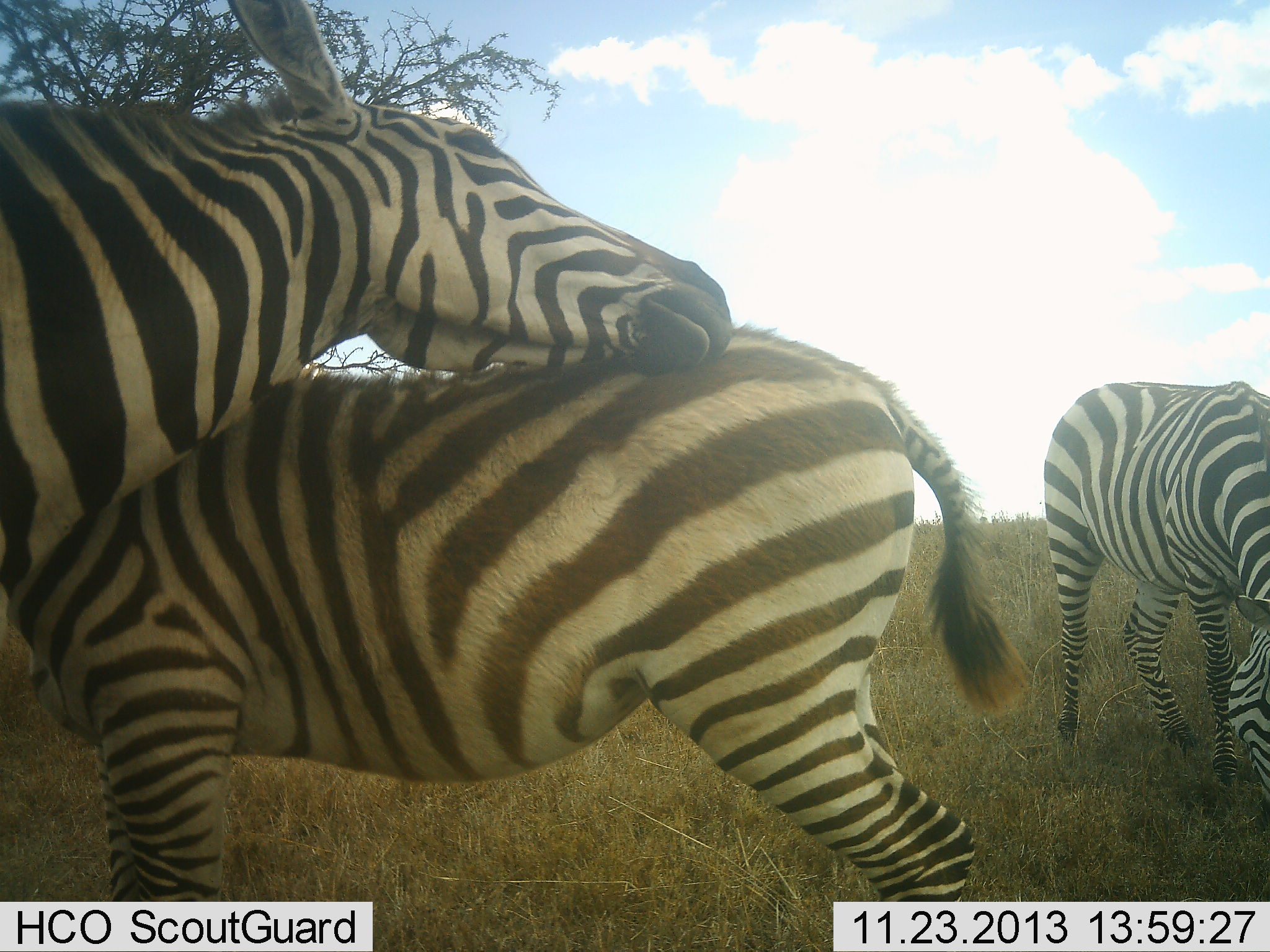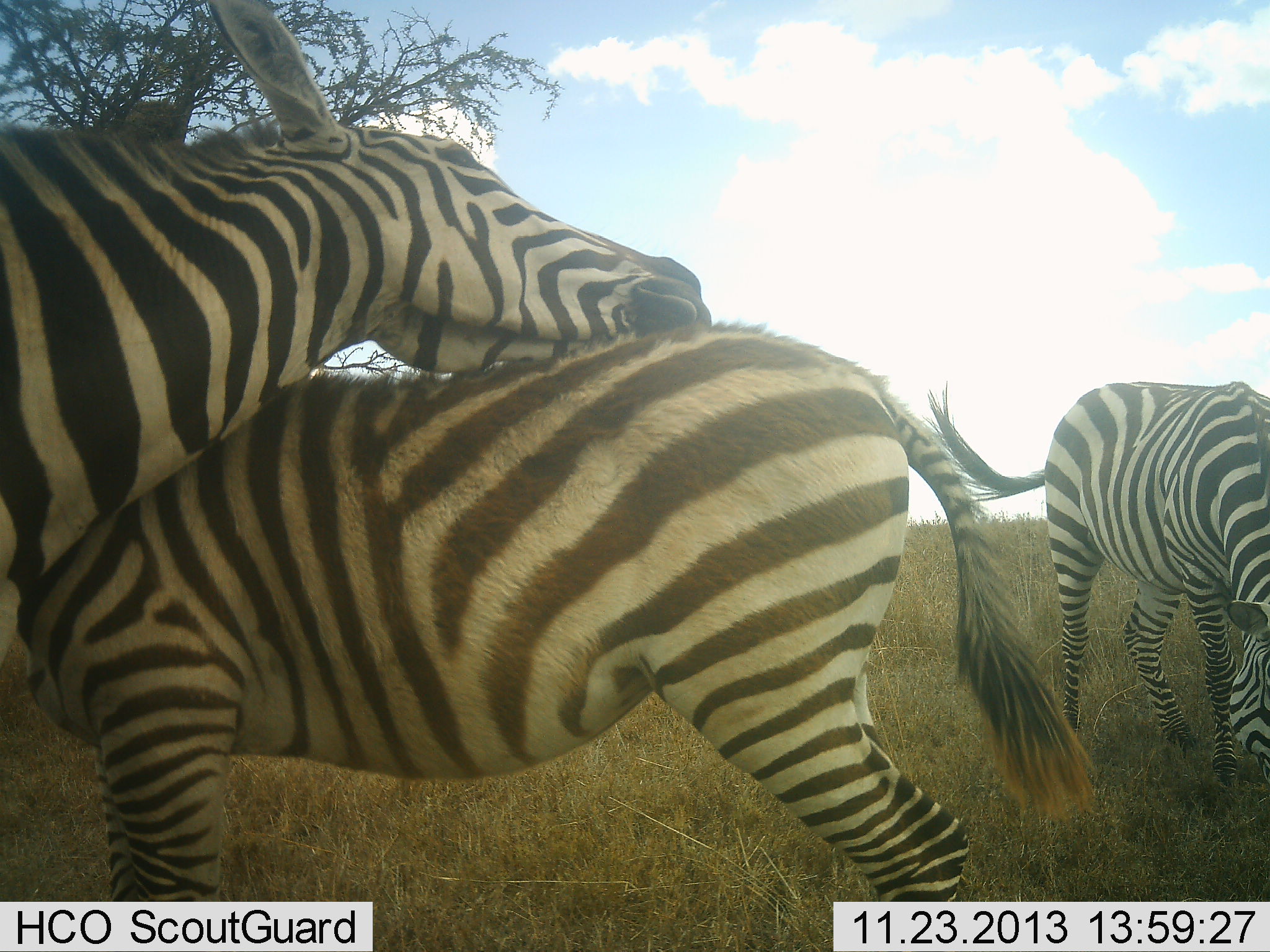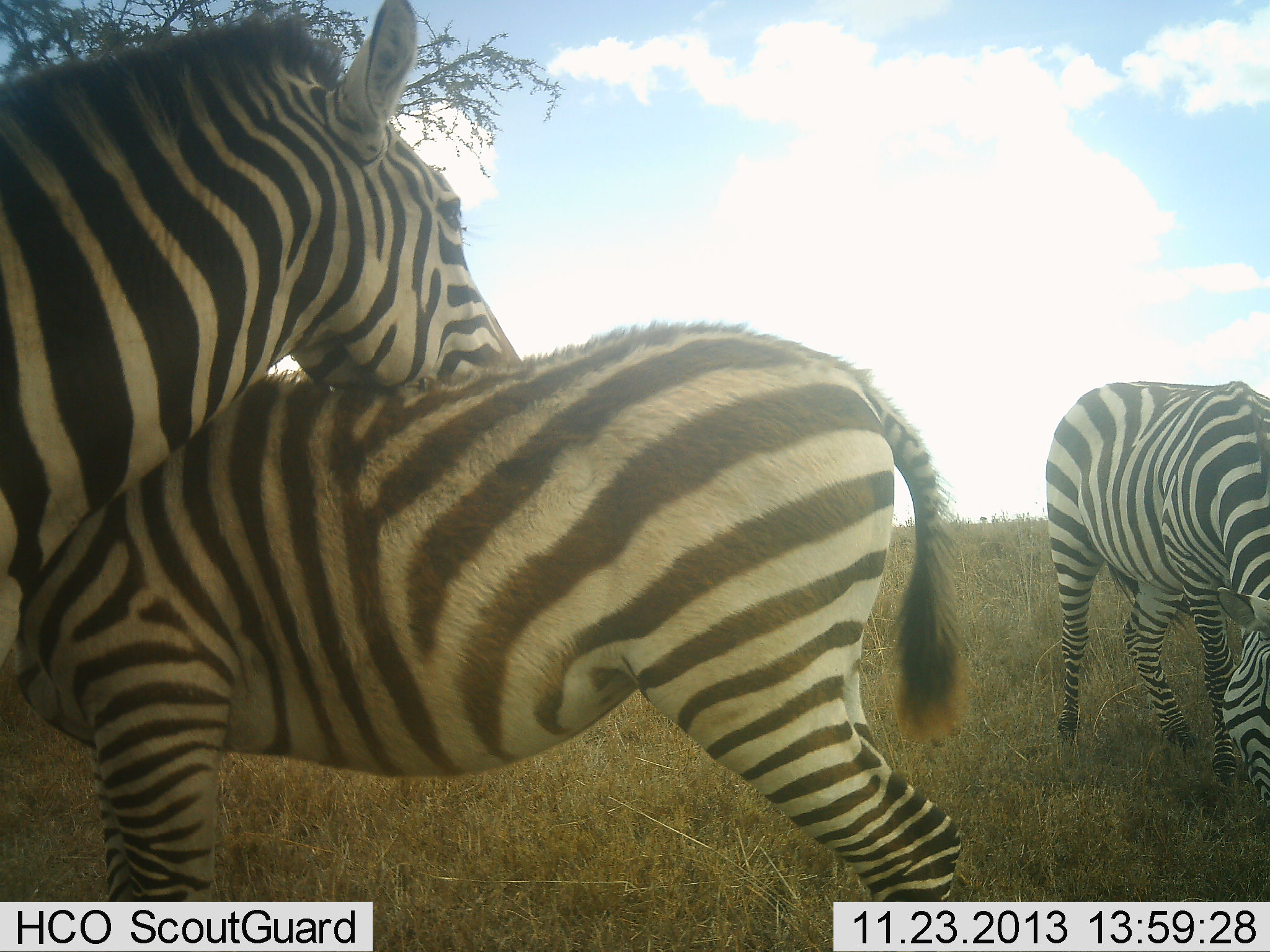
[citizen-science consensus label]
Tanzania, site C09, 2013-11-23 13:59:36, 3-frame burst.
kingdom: Animalia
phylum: Chordata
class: Mammalia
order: Perissodactyla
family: Equidae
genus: Equus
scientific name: Equus quagga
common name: plains zebra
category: zebra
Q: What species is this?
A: Zebra (plains zebra) (Equus quagga).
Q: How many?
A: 3.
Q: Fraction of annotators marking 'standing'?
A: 40%.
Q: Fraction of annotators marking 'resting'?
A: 0%.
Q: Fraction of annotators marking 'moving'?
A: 0%.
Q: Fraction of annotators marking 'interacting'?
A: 100%.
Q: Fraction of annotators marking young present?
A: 20%.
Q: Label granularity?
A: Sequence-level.